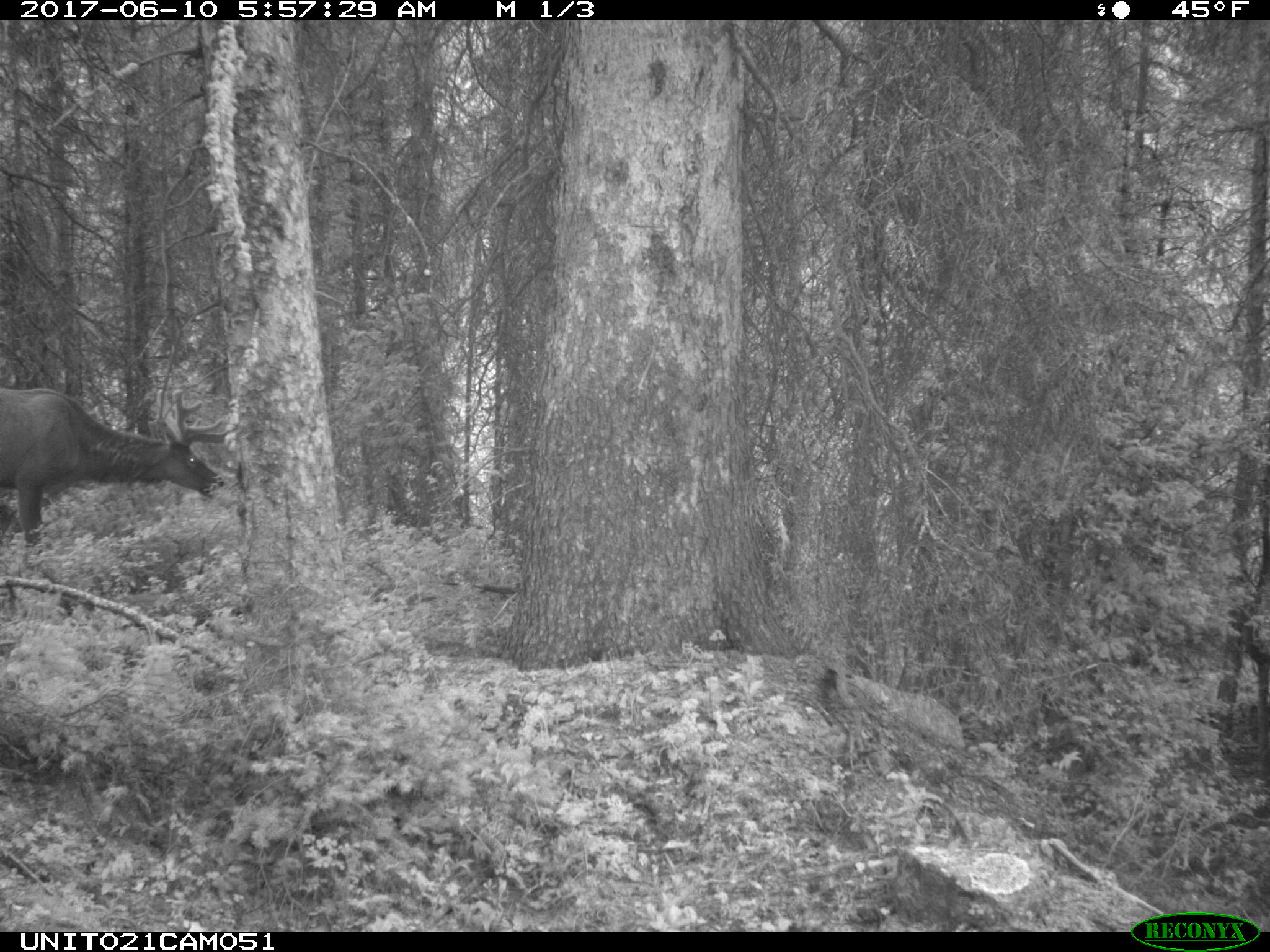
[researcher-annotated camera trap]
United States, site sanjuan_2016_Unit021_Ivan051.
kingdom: Animalia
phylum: Chordata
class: Mammalia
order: Artiodactyla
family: Cervidae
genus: Cervus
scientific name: Cervus elaphus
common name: red deer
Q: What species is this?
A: Cervus elaphus (red deer).